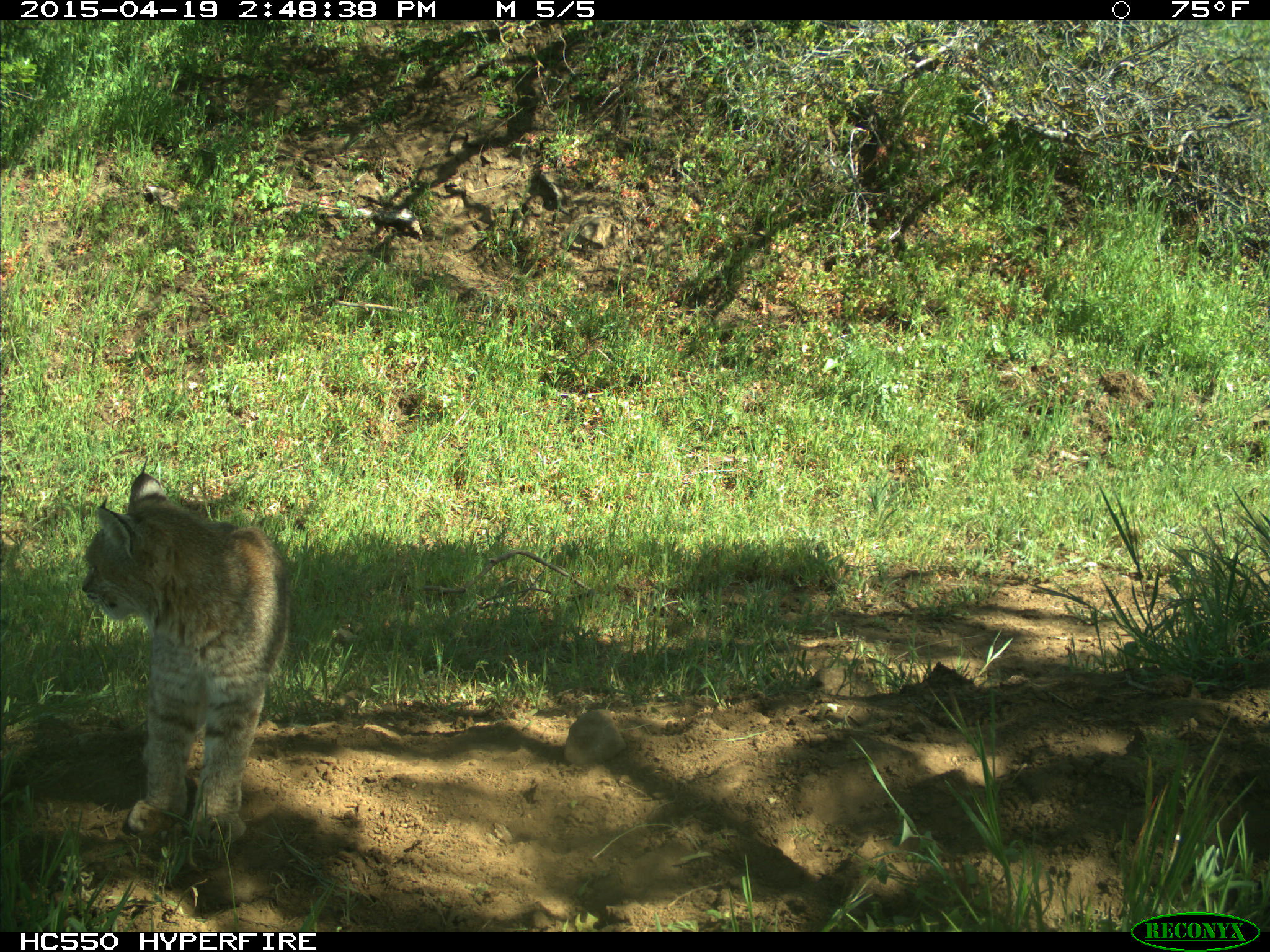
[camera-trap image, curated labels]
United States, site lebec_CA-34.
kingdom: Animalia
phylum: Chordata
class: Mammalia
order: Carnivora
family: Felidae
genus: Lynx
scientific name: Lynx rufus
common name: bobcat